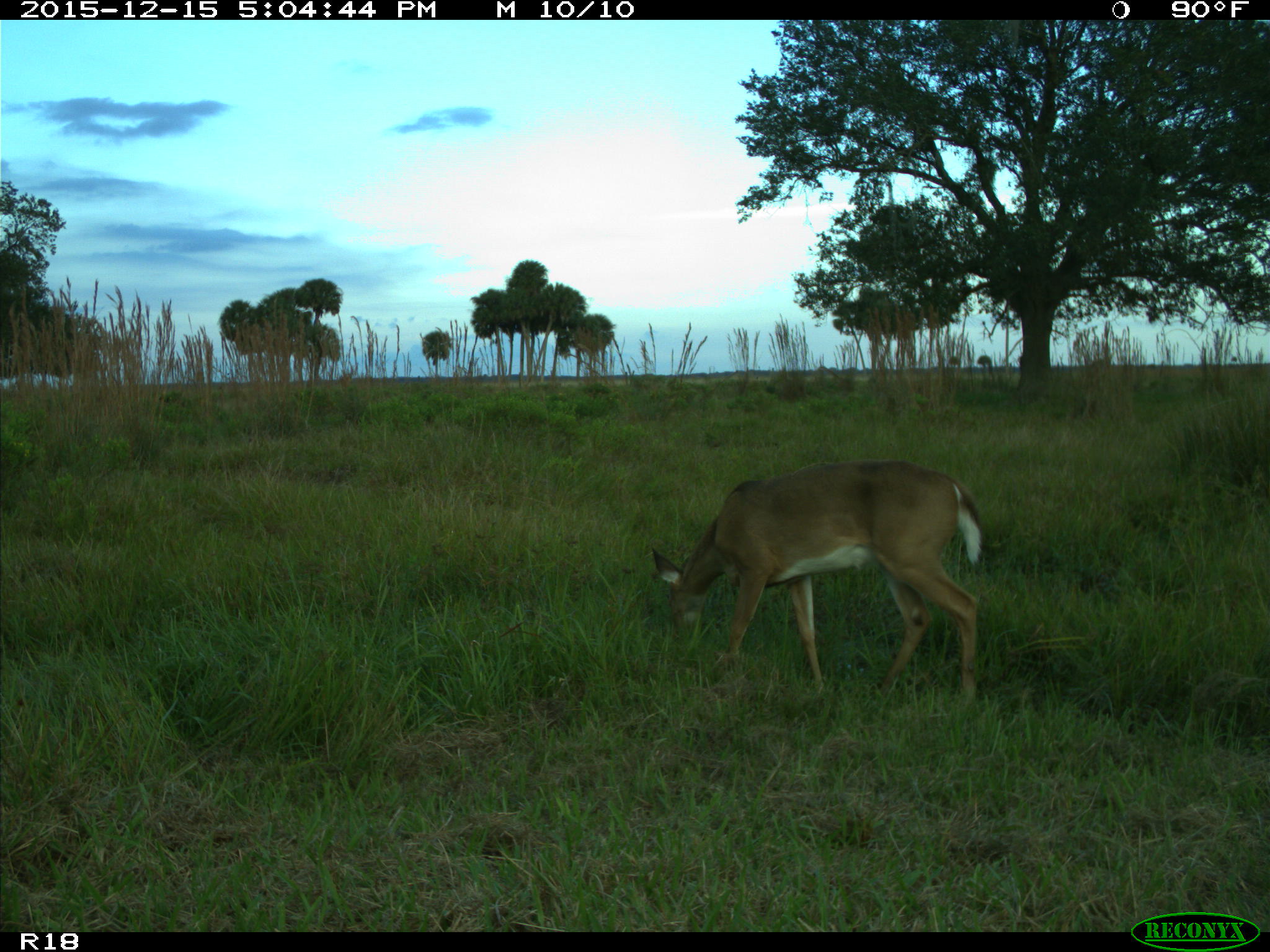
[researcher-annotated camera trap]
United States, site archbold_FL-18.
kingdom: Animalia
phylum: Chordata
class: Mammalia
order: Artiodactyla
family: Cervidae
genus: Odocoileus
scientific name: Odocoileus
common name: deer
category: unidentified deer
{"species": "unidentified deer (deer) (Odocoileus)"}